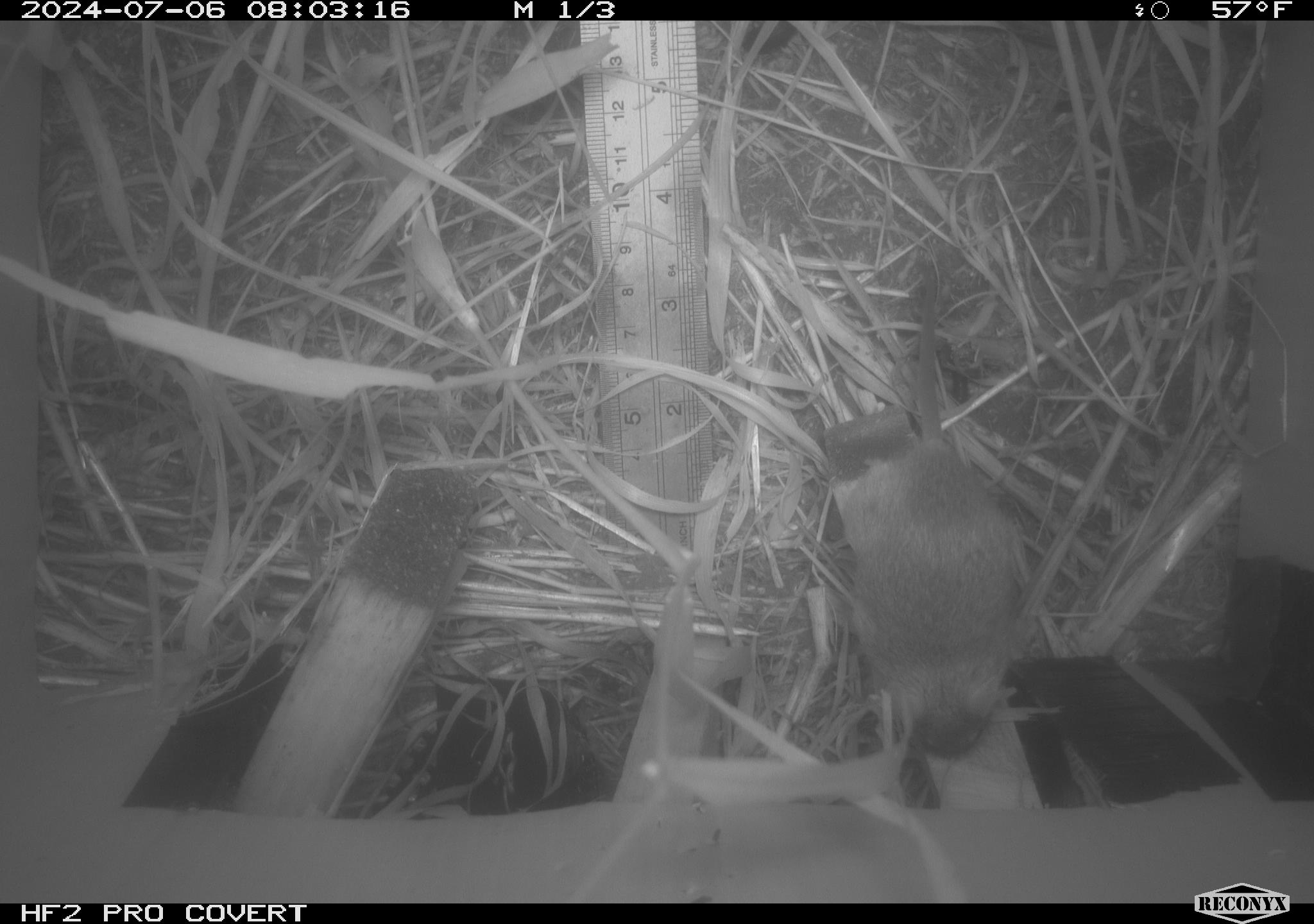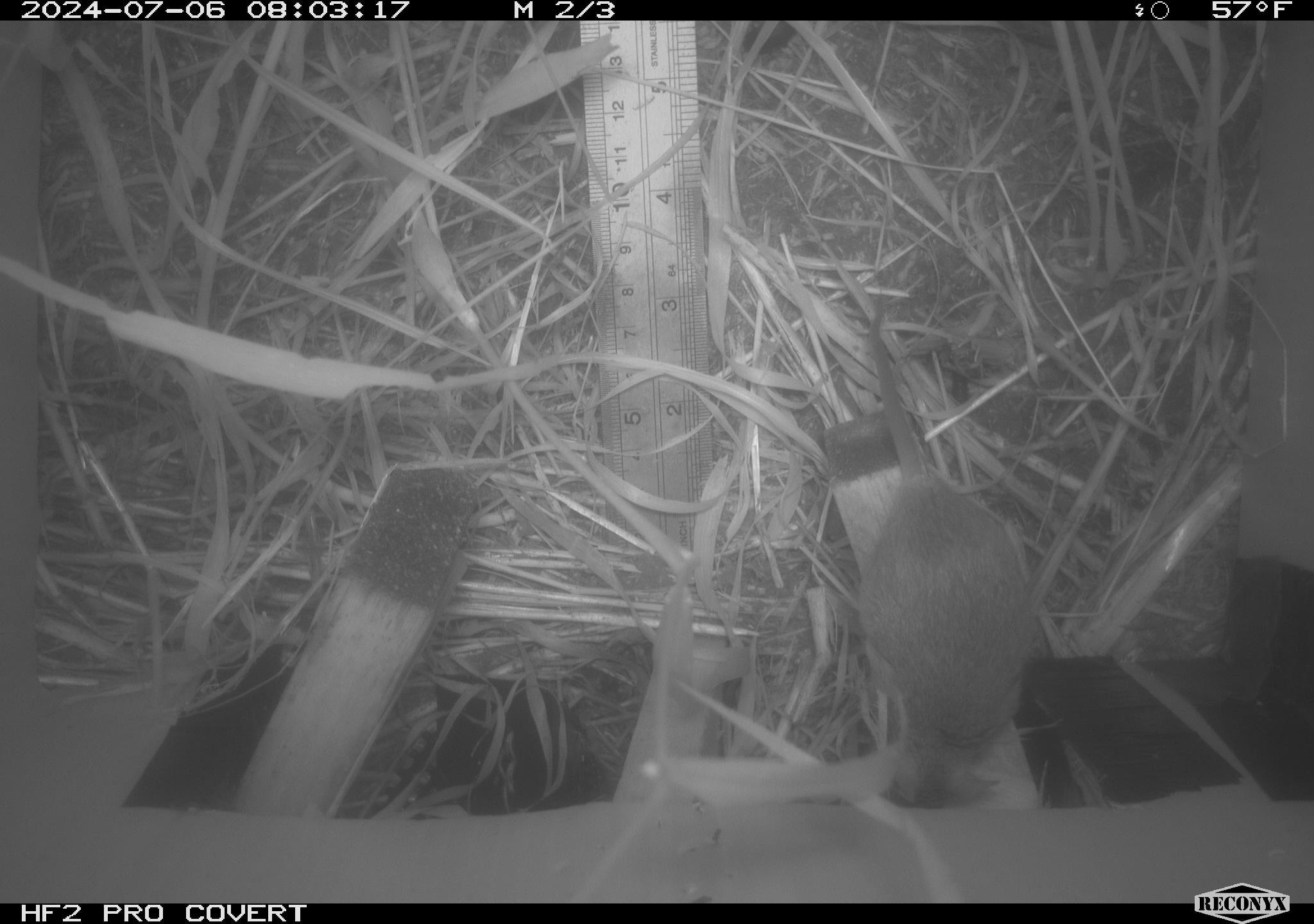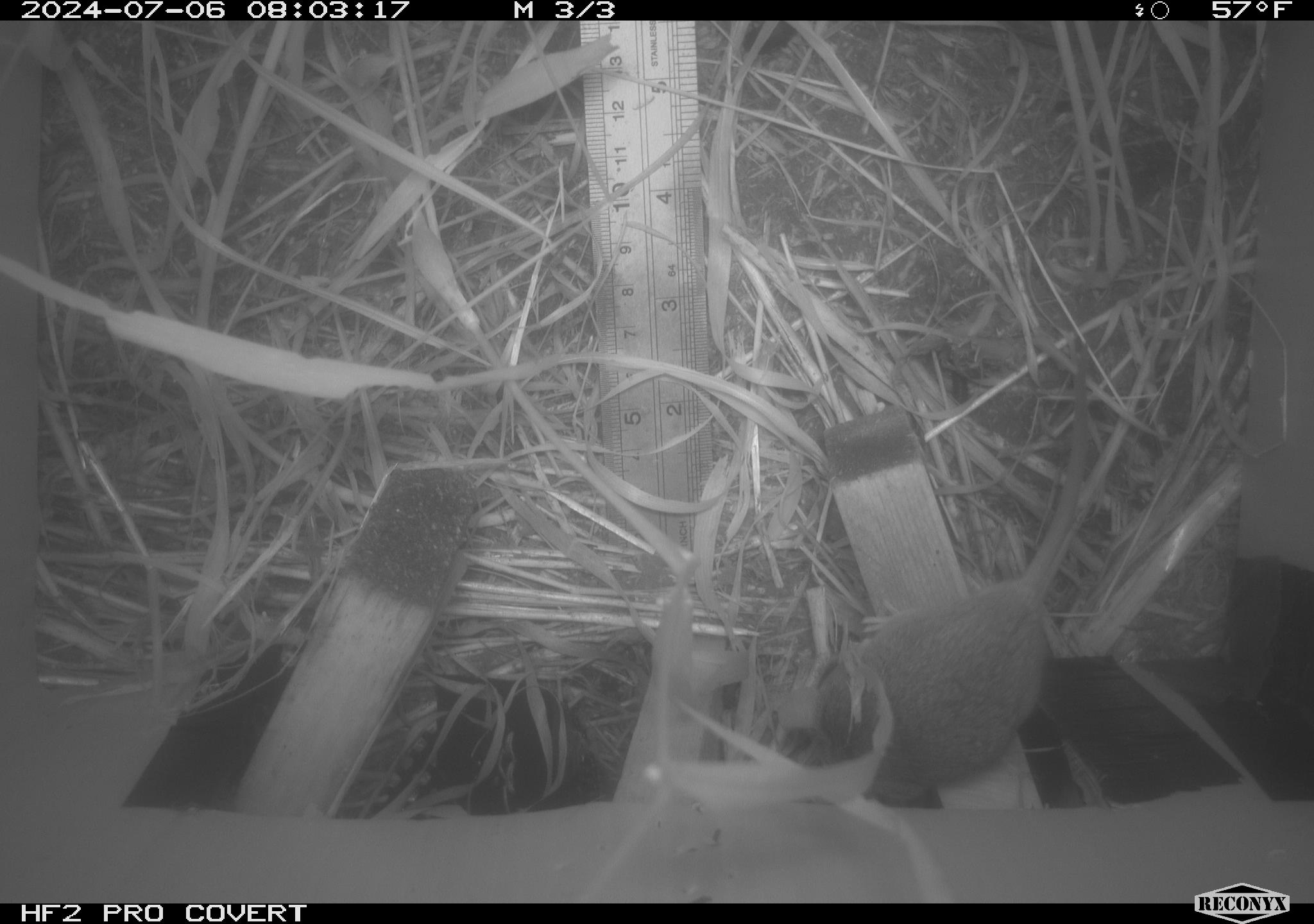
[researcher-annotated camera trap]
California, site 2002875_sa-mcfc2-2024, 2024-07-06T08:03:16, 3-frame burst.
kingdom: Animalia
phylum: Chordata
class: Mammalia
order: Rodentia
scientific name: Rodentia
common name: rodent